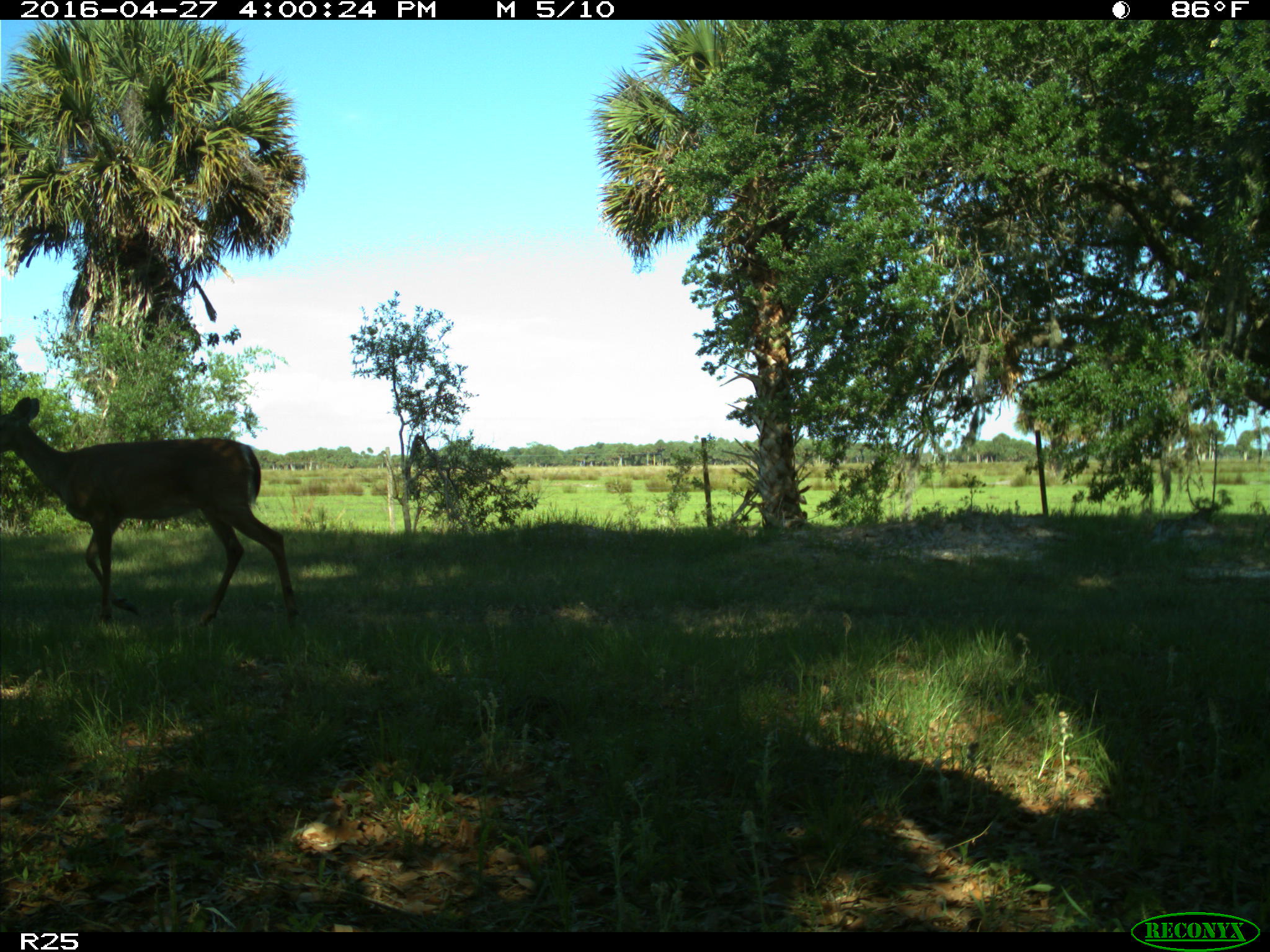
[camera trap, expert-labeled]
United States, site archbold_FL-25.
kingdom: Animalia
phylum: Chordata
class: Mammalia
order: Artiodactyla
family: Cervidae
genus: Odocoileus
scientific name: Odocoileus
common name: deer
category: unidentified deer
Unidentified deer (deer) (Odocoileus).